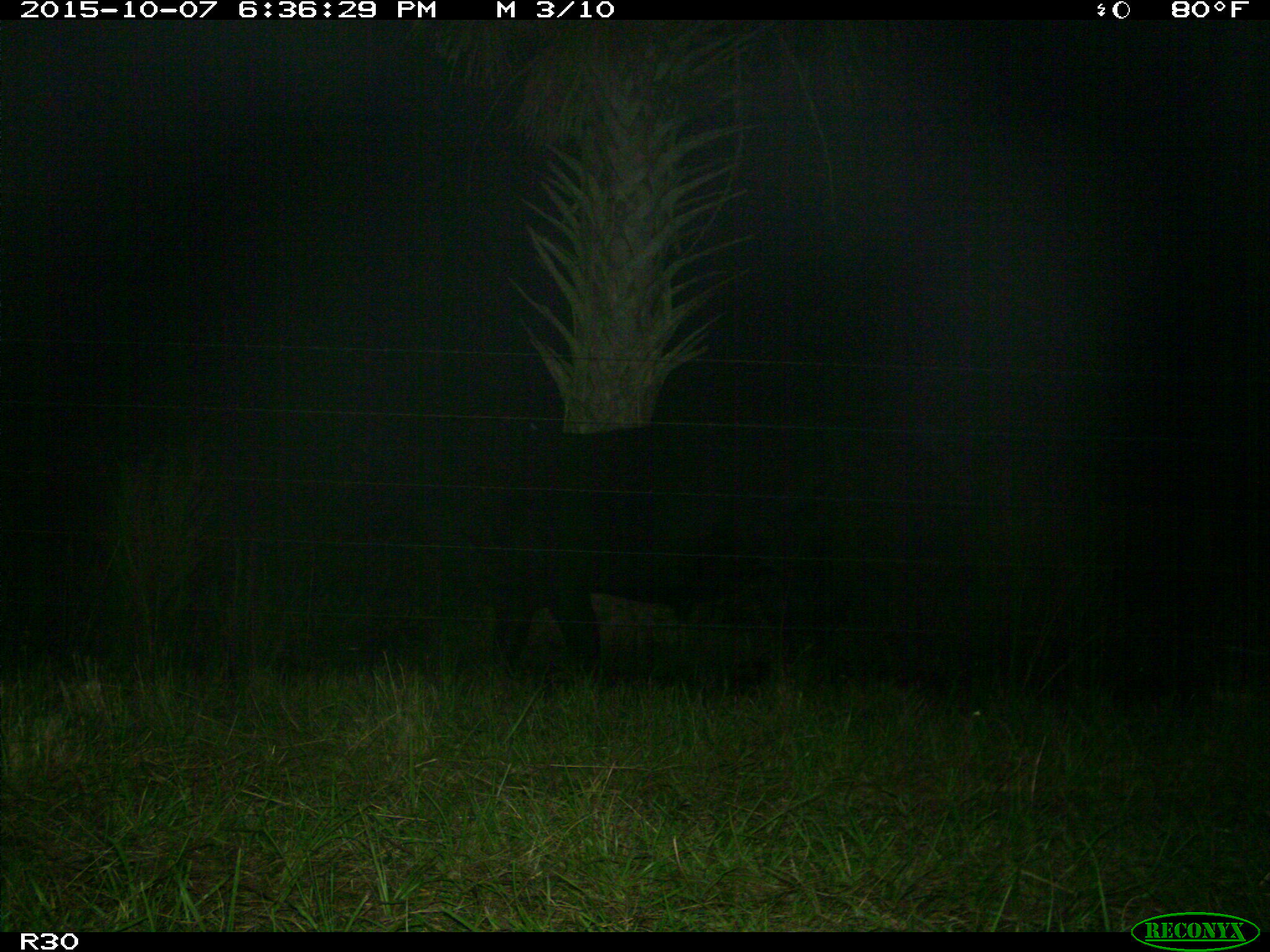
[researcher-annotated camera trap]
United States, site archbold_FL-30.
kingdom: Animalia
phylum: Chordata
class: Mammalia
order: Artiodactyla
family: Bovidae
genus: Bos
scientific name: Bos taurus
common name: domestic cow